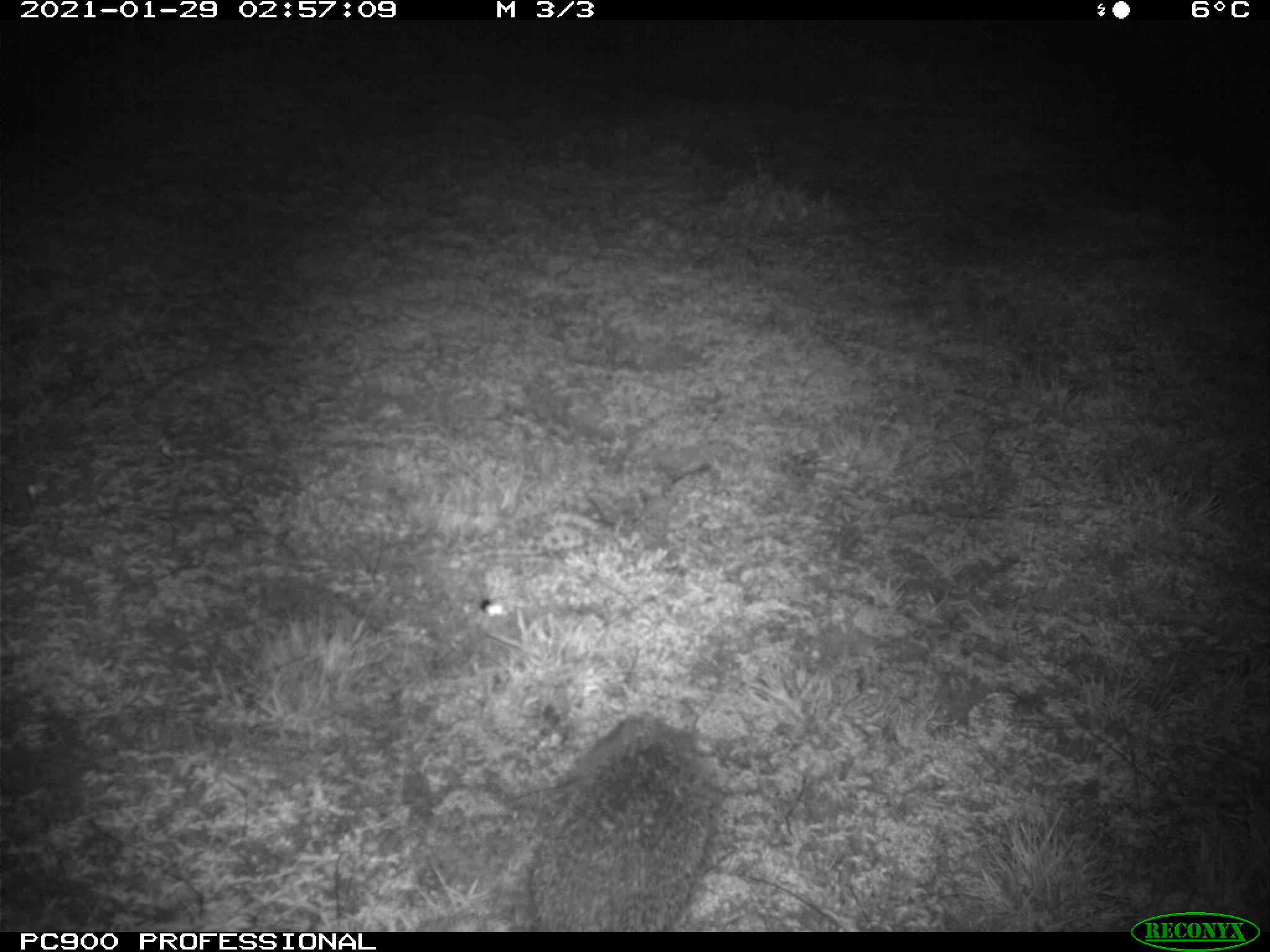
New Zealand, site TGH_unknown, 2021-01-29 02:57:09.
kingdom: Animalia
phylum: Chordata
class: Mammalia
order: Eulipotyphla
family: Erinaceidae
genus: Erinaceus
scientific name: Erinaceus europaeus europaeus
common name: european hedgehog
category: hedgehog